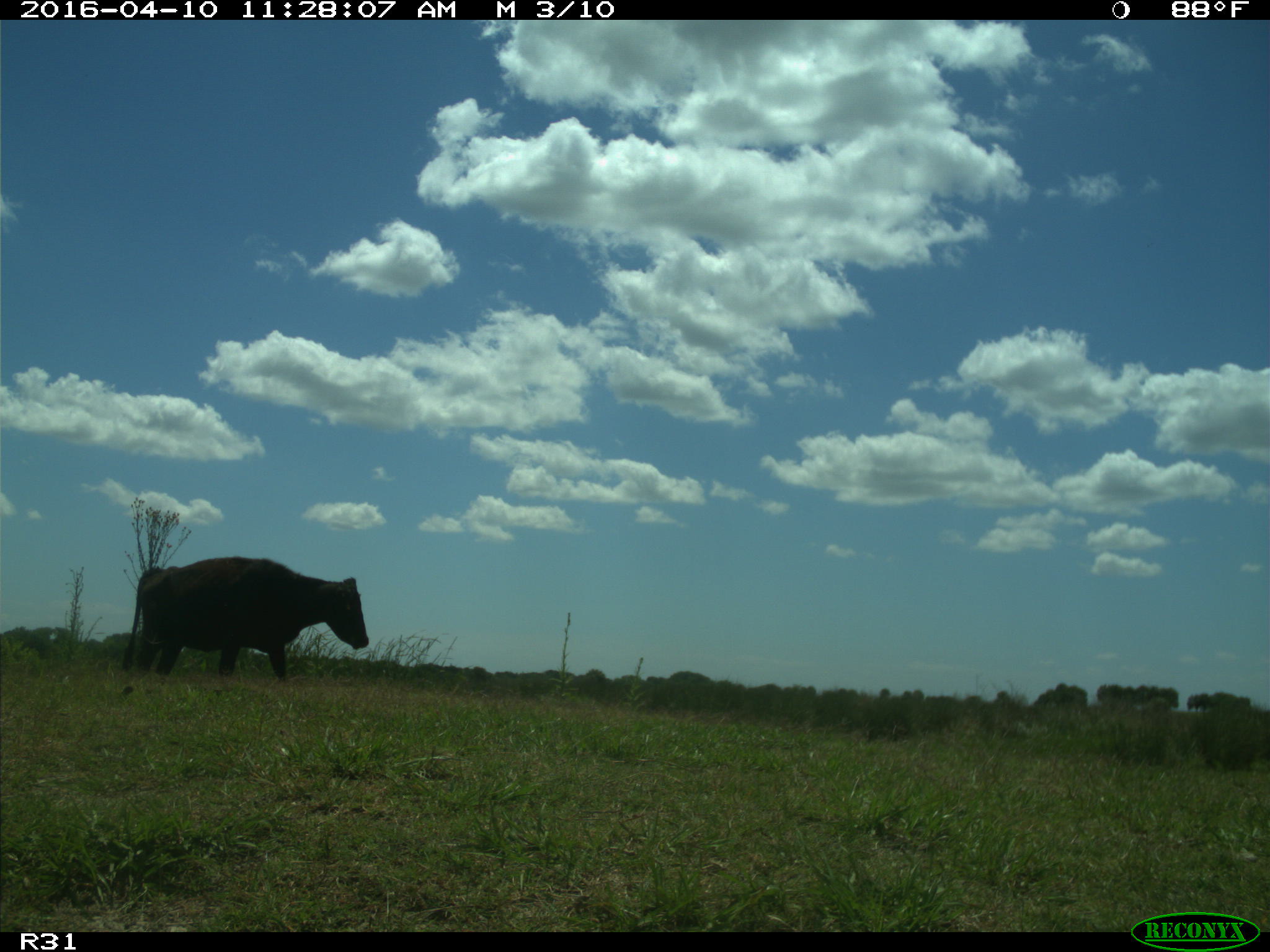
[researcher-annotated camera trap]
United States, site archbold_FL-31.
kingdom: Animalia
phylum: Chordata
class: Mammalia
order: Artiodactyla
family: Bovidae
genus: Bos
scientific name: Bos taurus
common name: domestic cow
Bos taurus (domestic cow).